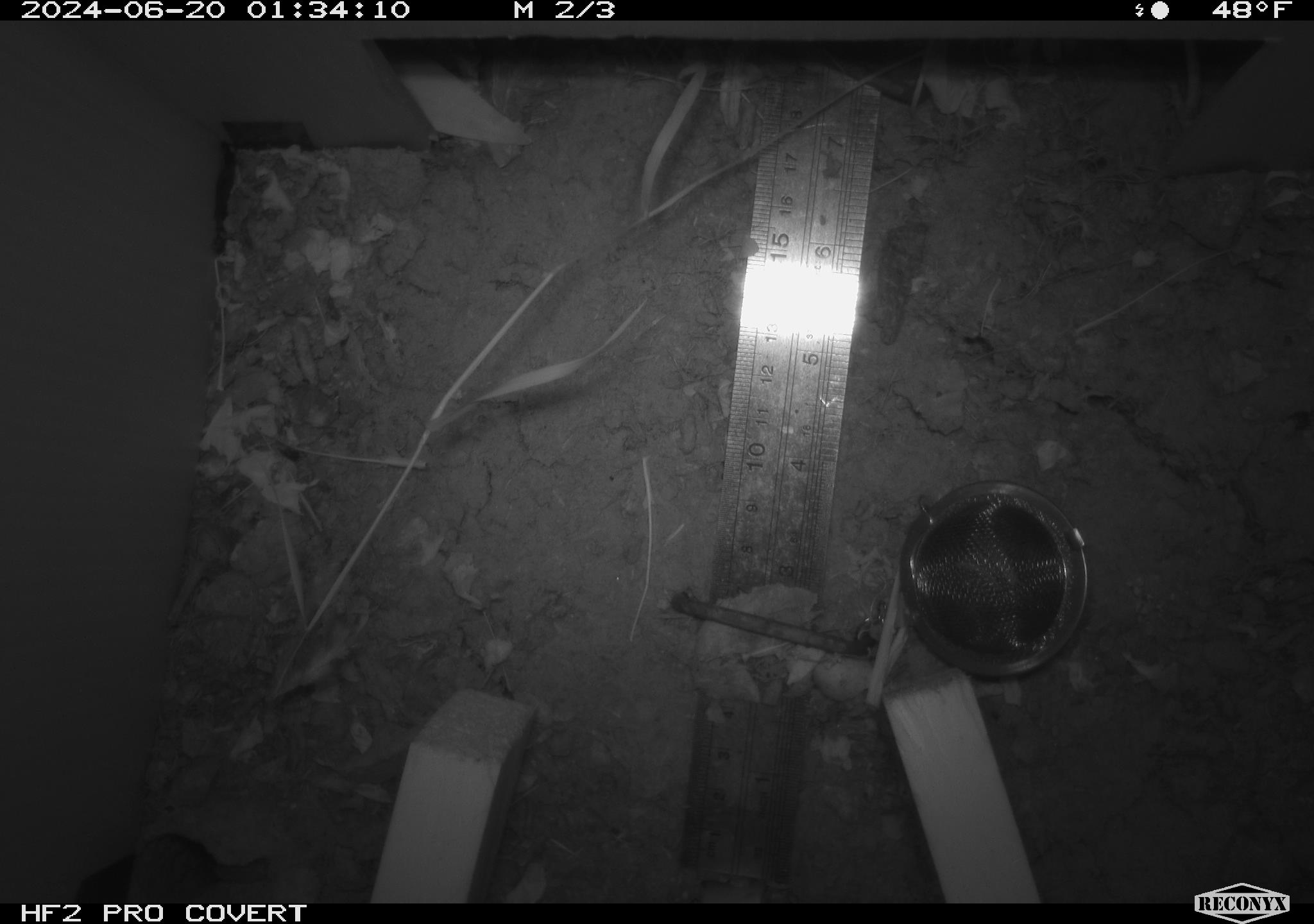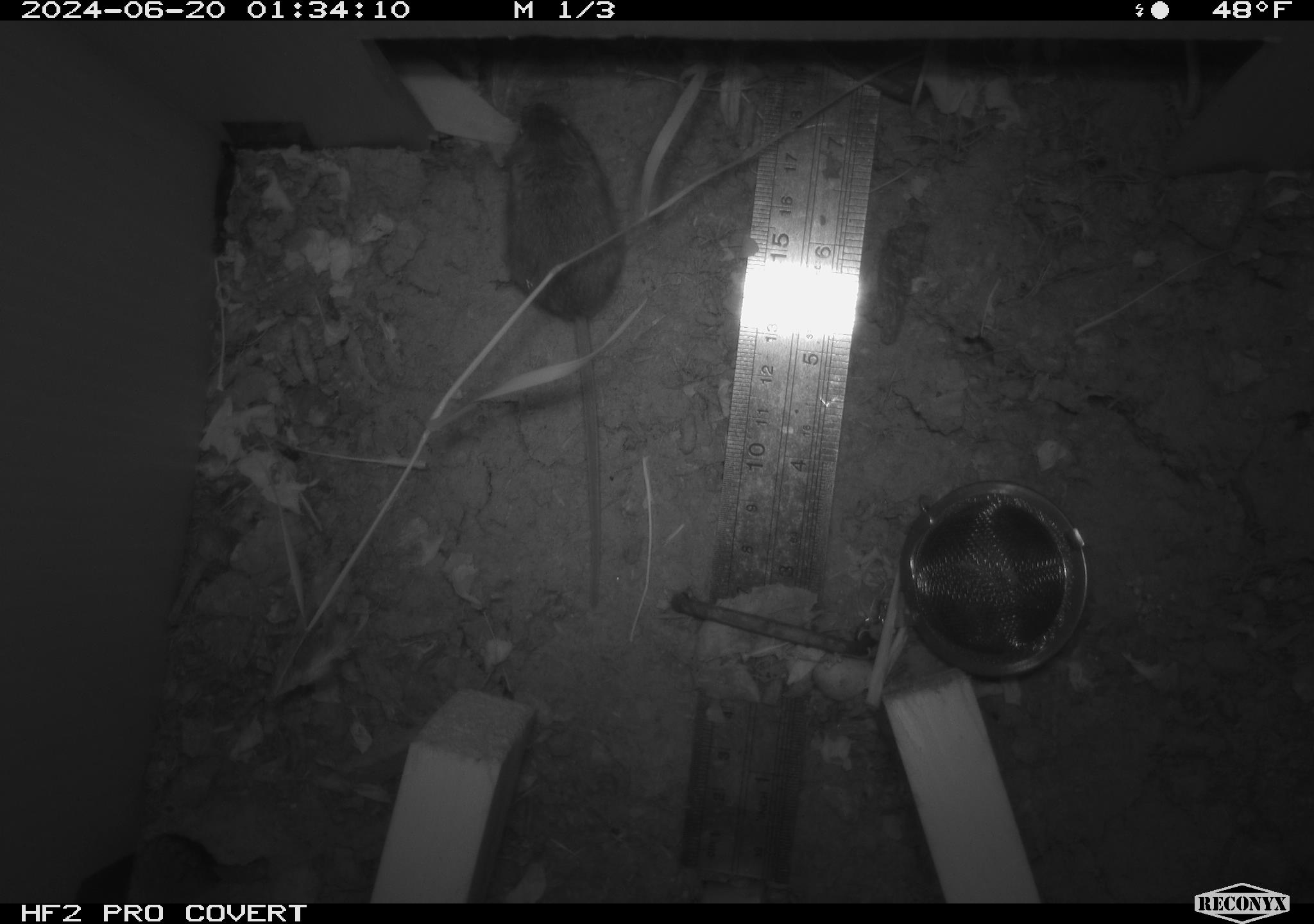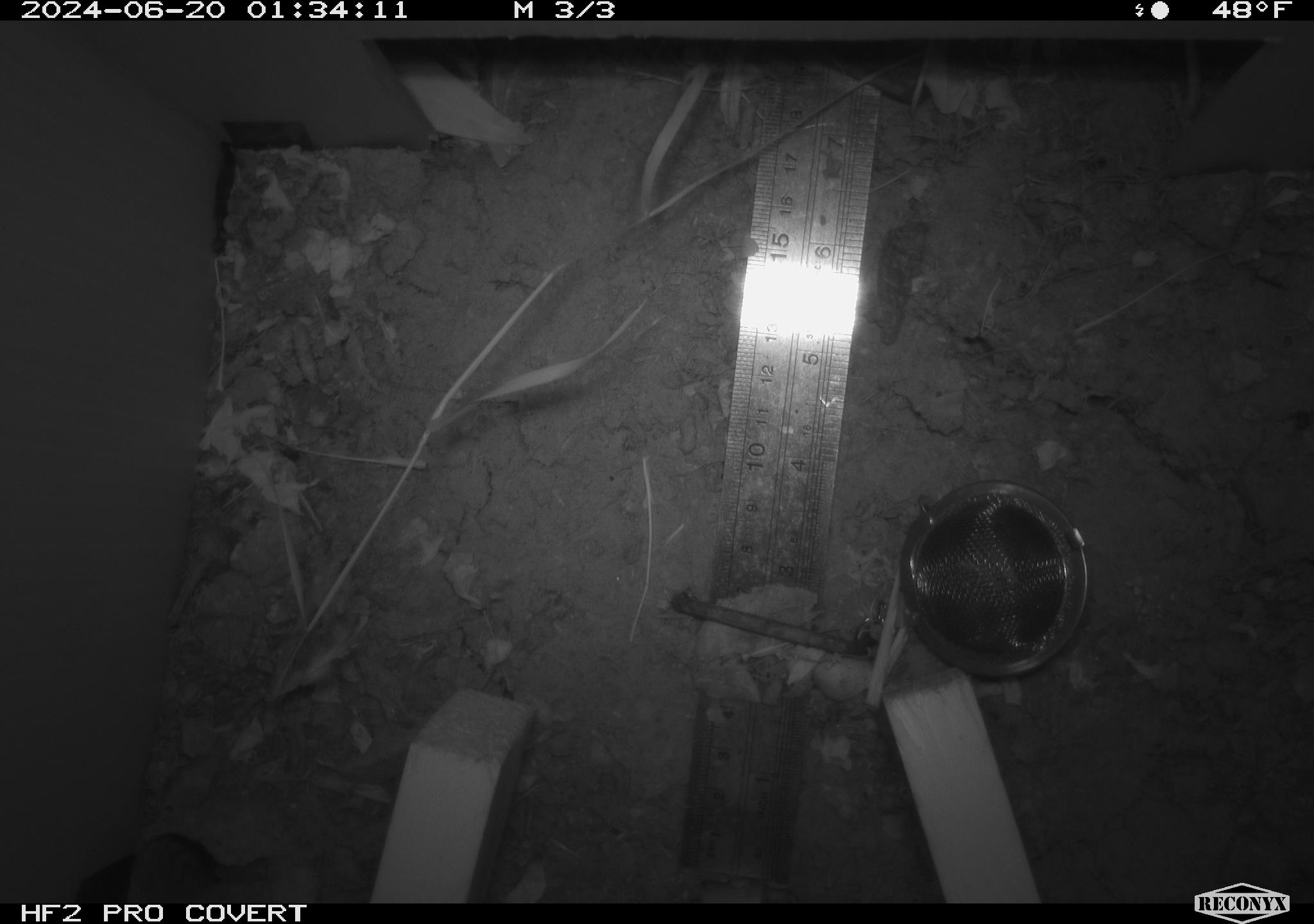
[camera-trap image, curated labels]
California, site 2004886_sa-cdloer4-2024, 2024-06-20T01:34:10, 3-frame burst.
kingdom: Animalia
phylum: Chordata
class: Mammalia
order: Rodentia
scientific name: Rodentia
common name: rodent